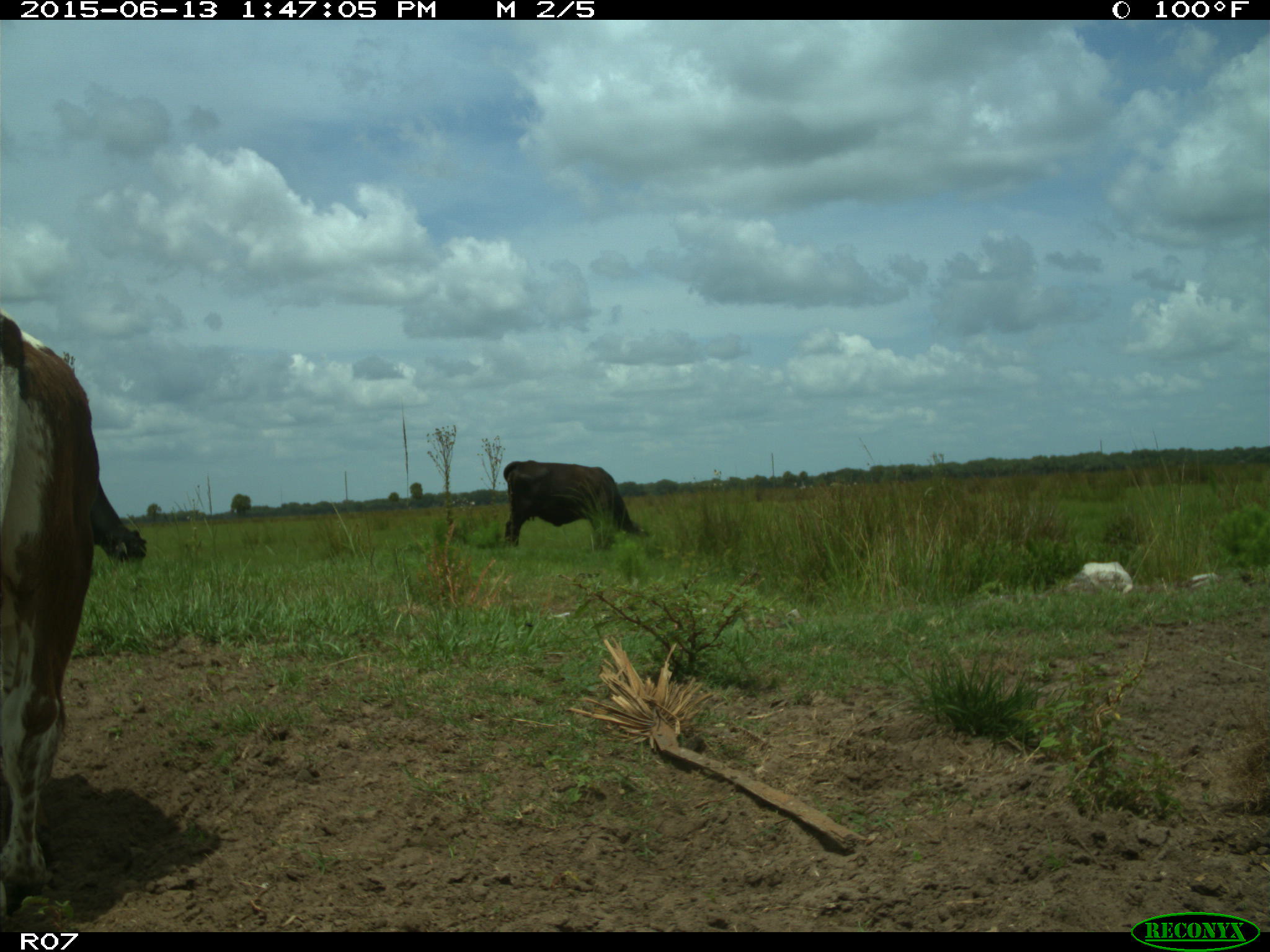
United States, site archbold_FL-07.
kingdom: Animalia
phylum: Chordata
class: Mammalia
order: Artiodactyla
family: Bovidae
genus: Bos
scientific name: Bos taurus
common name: domestic cow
Bos taurus (domestic cow).